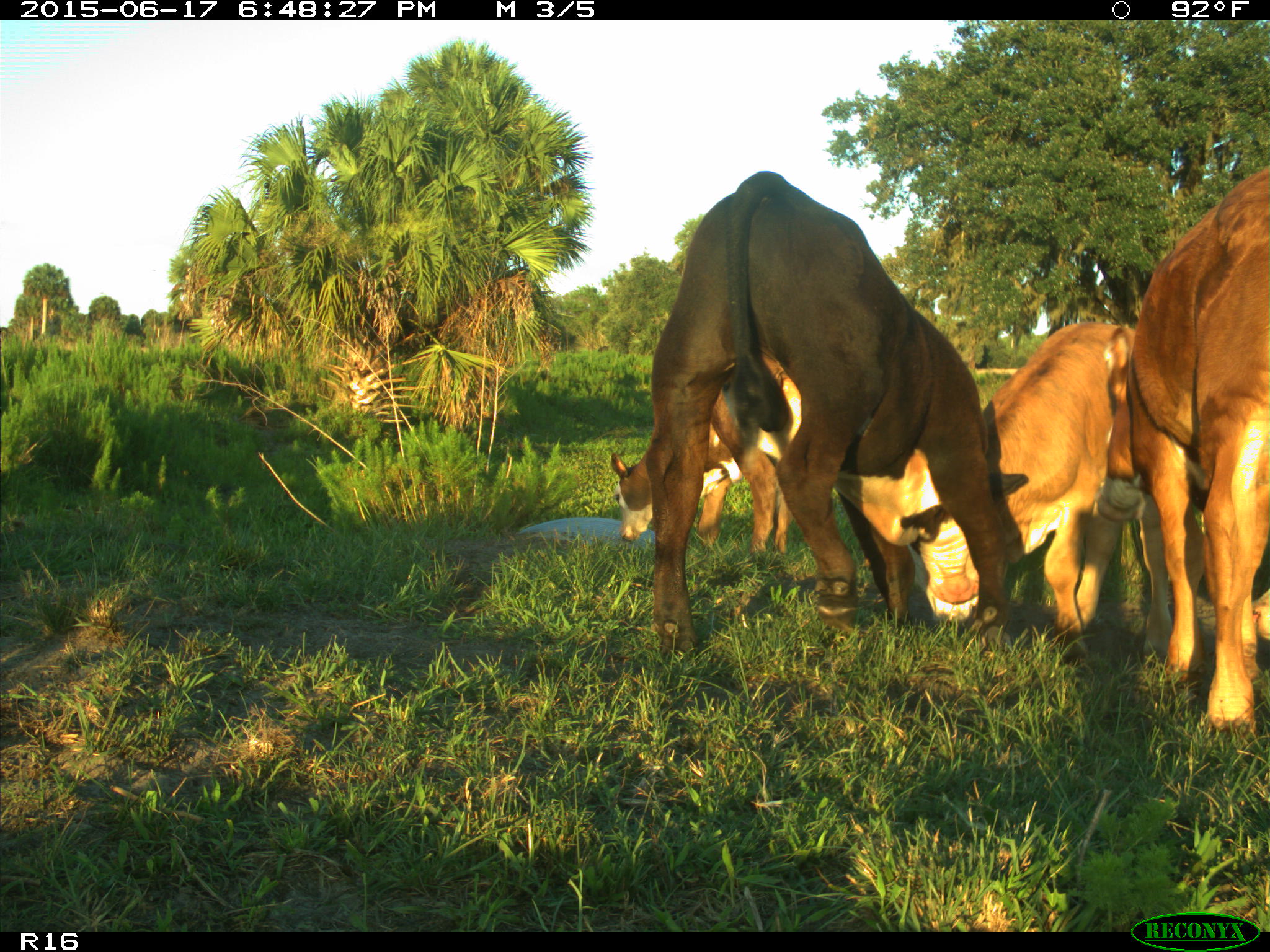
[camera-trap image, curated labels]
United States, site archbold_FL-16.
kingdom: Animalia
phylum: Chordata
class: Mammalia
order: Artiodactyla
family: Bovidae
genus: Bos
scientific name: Bos taurus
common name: domestic cow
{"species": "Bos taurus (domestic cow)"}